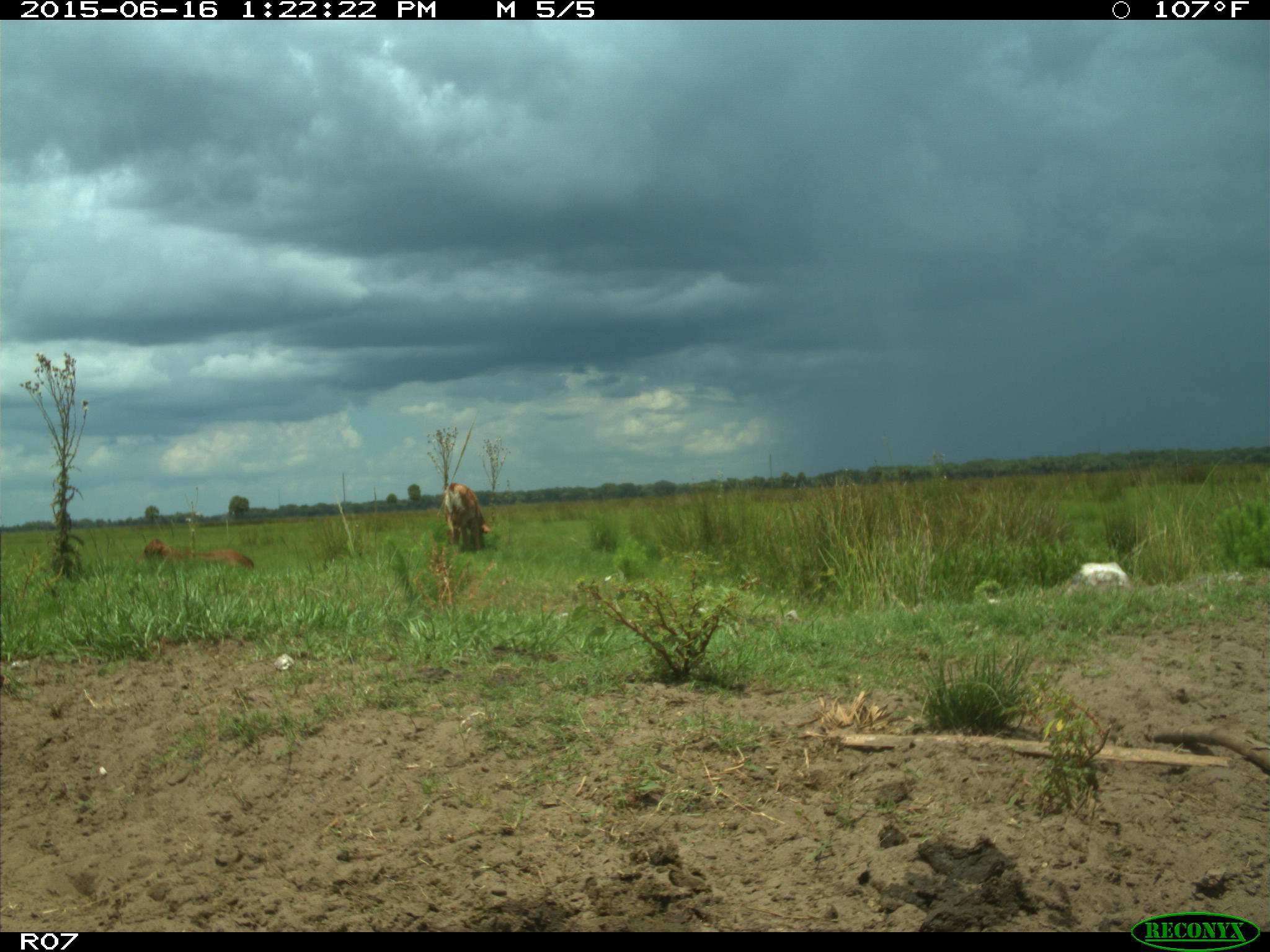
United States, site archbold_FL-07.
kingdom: Animalia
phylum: Chordata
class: Mammalia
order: Artiodactyla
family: Bovidae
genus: Bos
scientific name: Bos taurus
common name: domestic cow